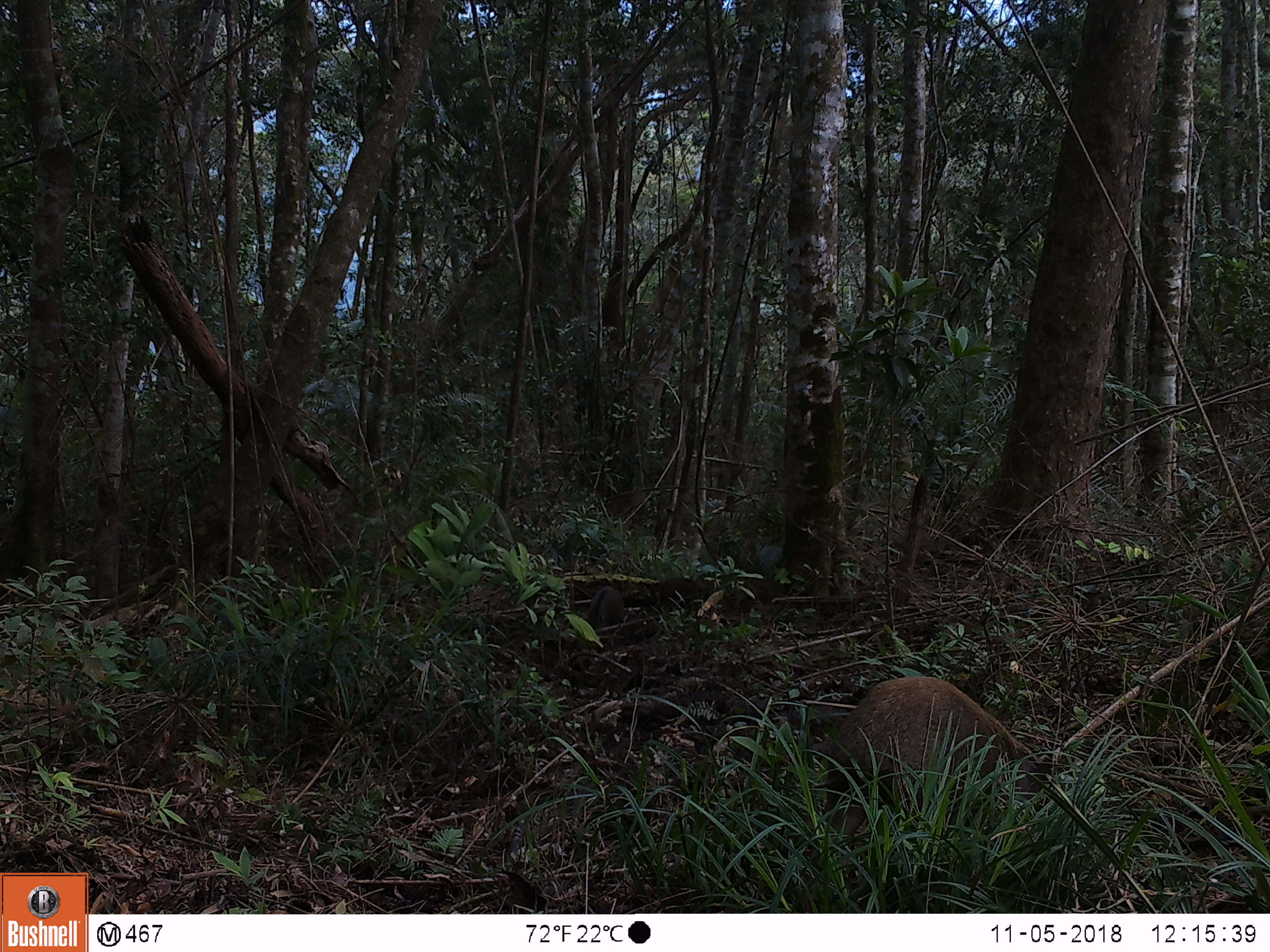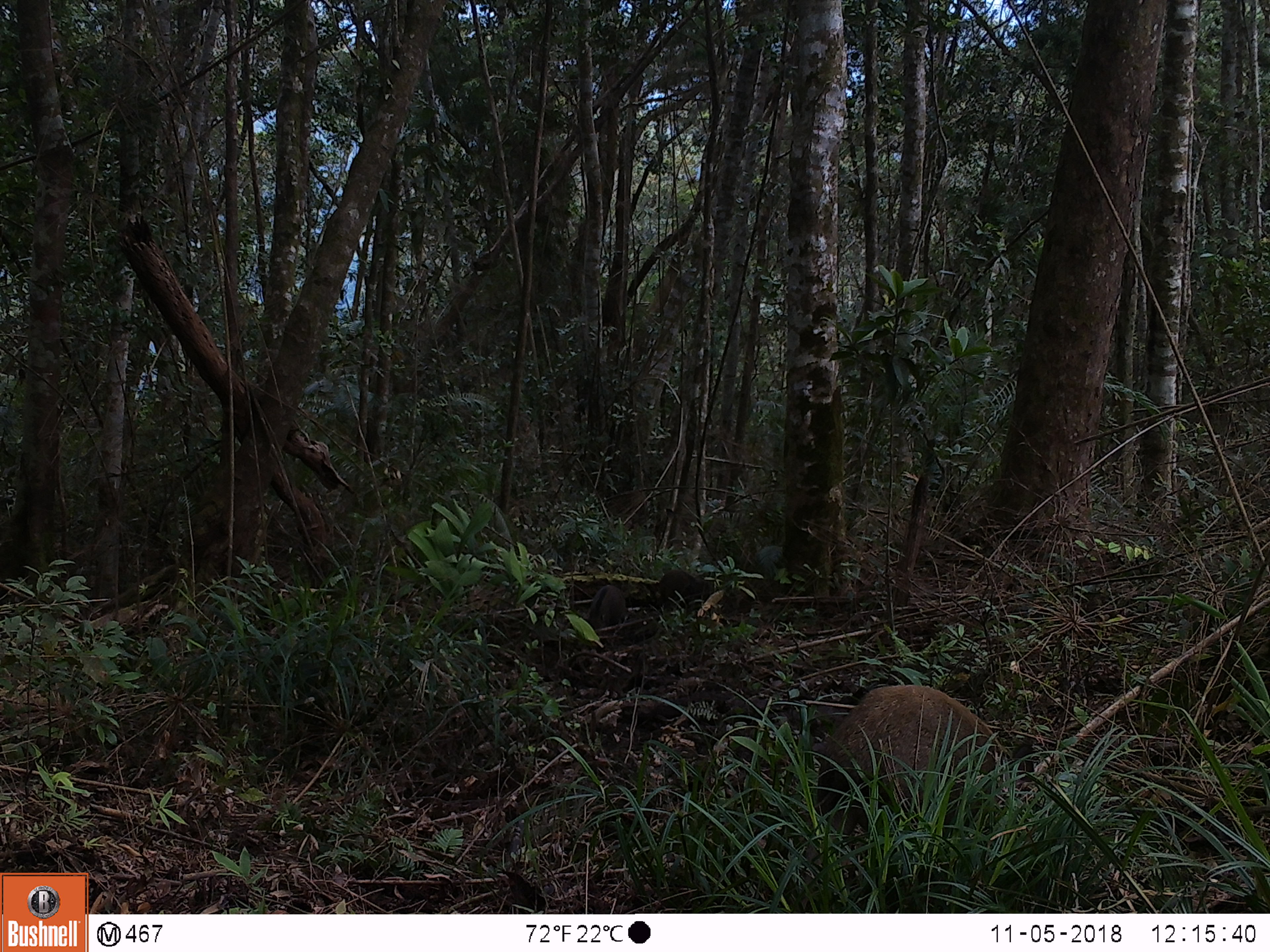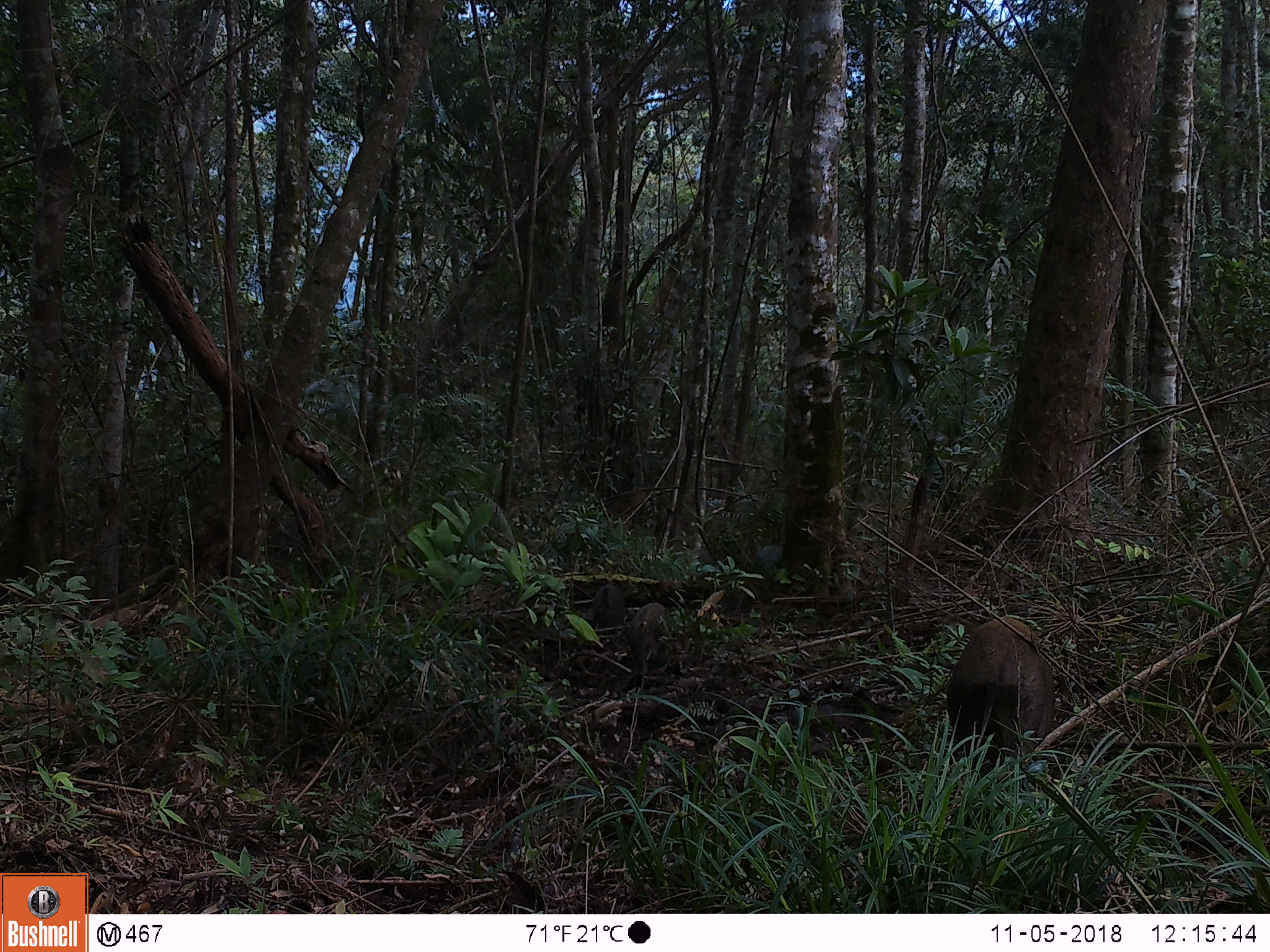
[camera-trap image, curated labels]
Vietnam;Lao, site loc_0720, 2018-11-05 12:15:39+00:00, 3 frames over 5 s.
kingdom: Animalia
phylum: Chordata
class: Mammalia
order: Artiodactyla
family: Suidae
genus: Sus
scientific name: Sus scrofa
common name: eurasian wild pig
Eurasian wild pig (Sus scrofa). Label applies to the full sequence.